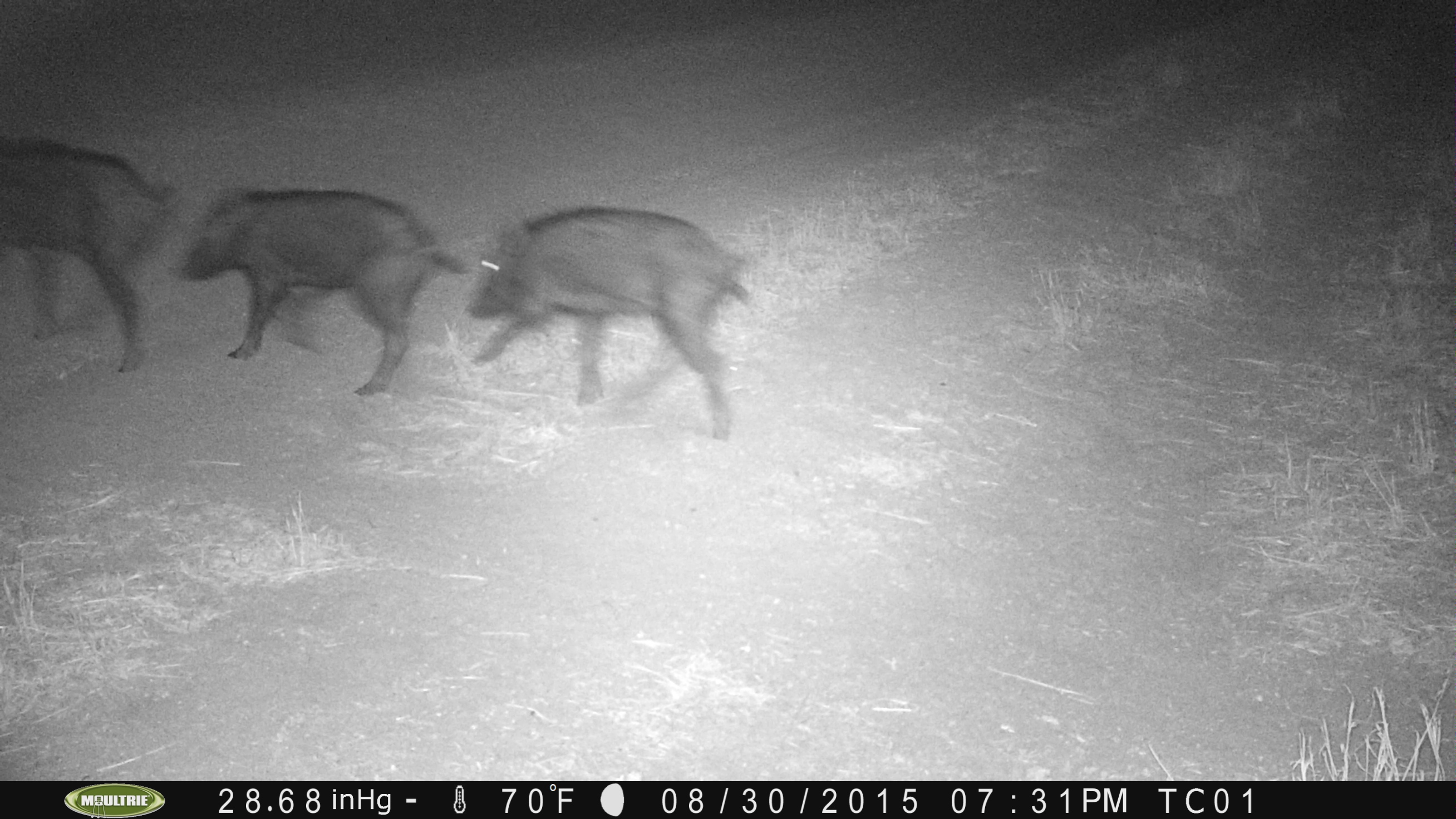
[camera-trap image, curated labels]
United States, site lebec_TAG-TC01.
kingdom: Animalia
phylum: Chordata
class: Mammalia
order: Artiodactyla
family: Suidae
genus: Sus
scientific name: Sus scrofa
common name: wild boar